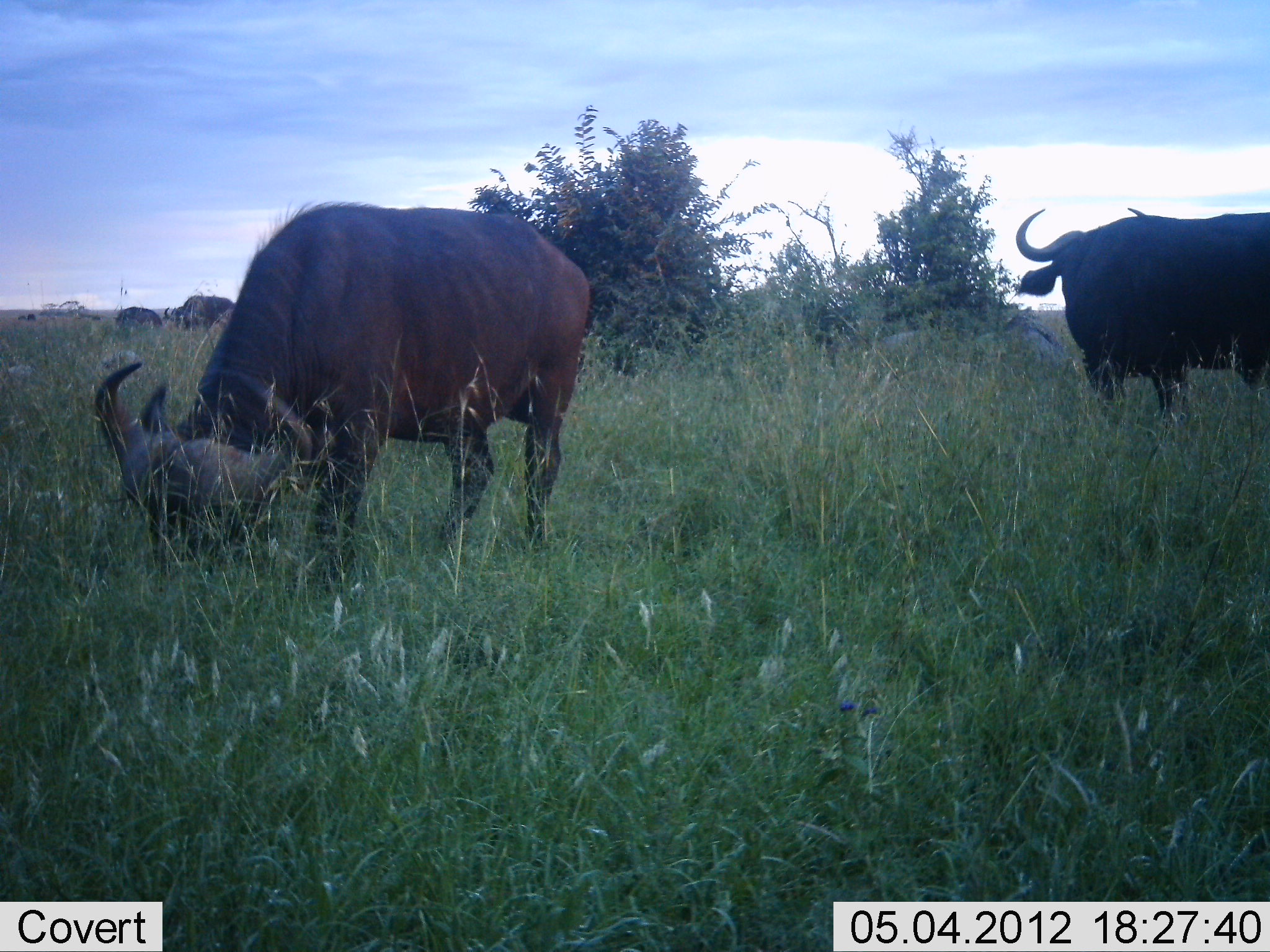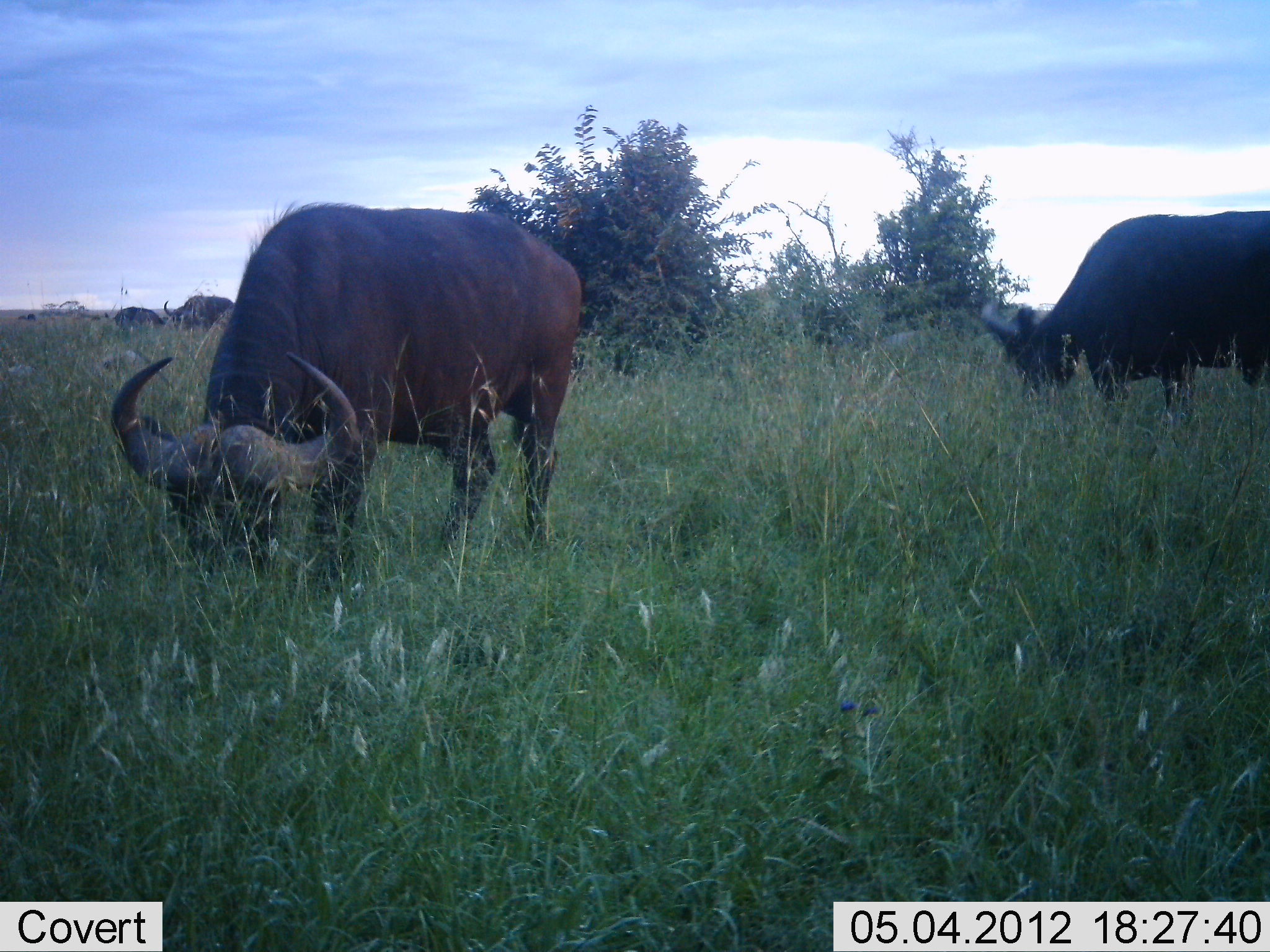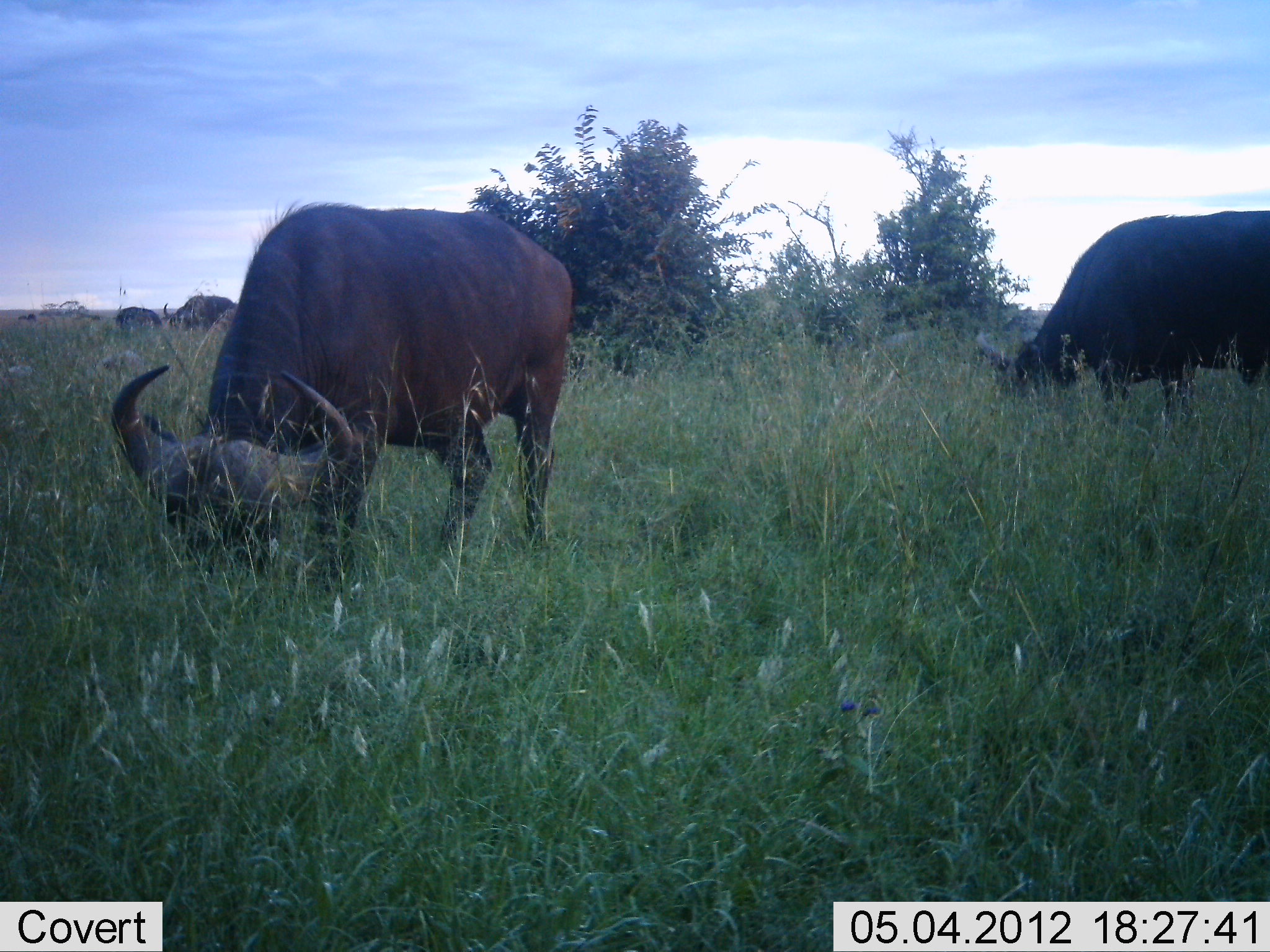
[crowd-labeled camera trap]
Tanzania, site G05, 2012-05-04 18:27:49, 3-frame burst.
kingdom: Animalia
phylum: Chordata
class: Mammalia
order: Artiodactyla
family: Bovidae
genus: Syncerus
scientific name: Syncerus caffer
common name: cape buffalo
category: buffalo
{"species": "buffalo (cape buffalo) (Syncerus caffer)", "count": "4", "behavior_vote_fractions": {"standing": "30%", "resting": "0%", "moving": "10%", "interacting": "0%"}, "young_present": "0%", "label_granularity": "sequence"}